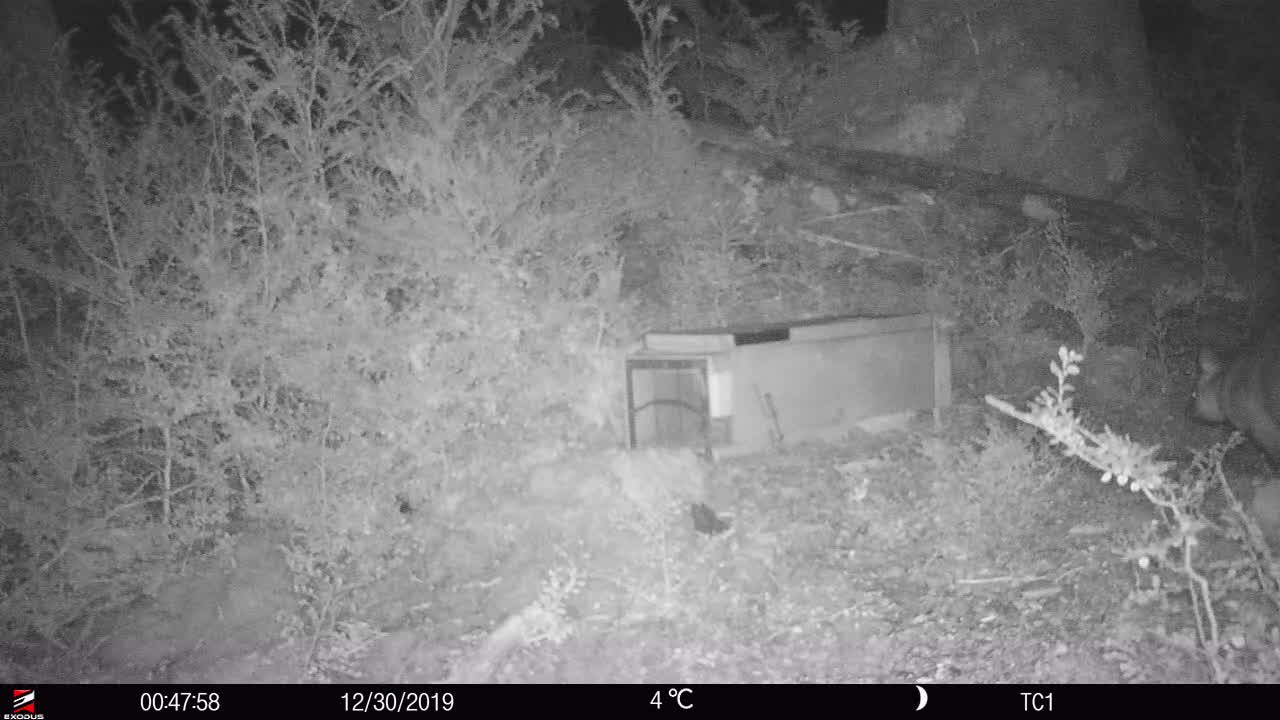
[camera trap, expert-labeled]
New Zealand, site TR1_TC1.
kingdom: Animalia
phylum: Chordata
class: Mammalia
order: Diprotodontia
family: Phalangeridae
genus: Trichosurus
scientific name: Trichosurus vulpecula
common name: common brushtail possum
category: possum